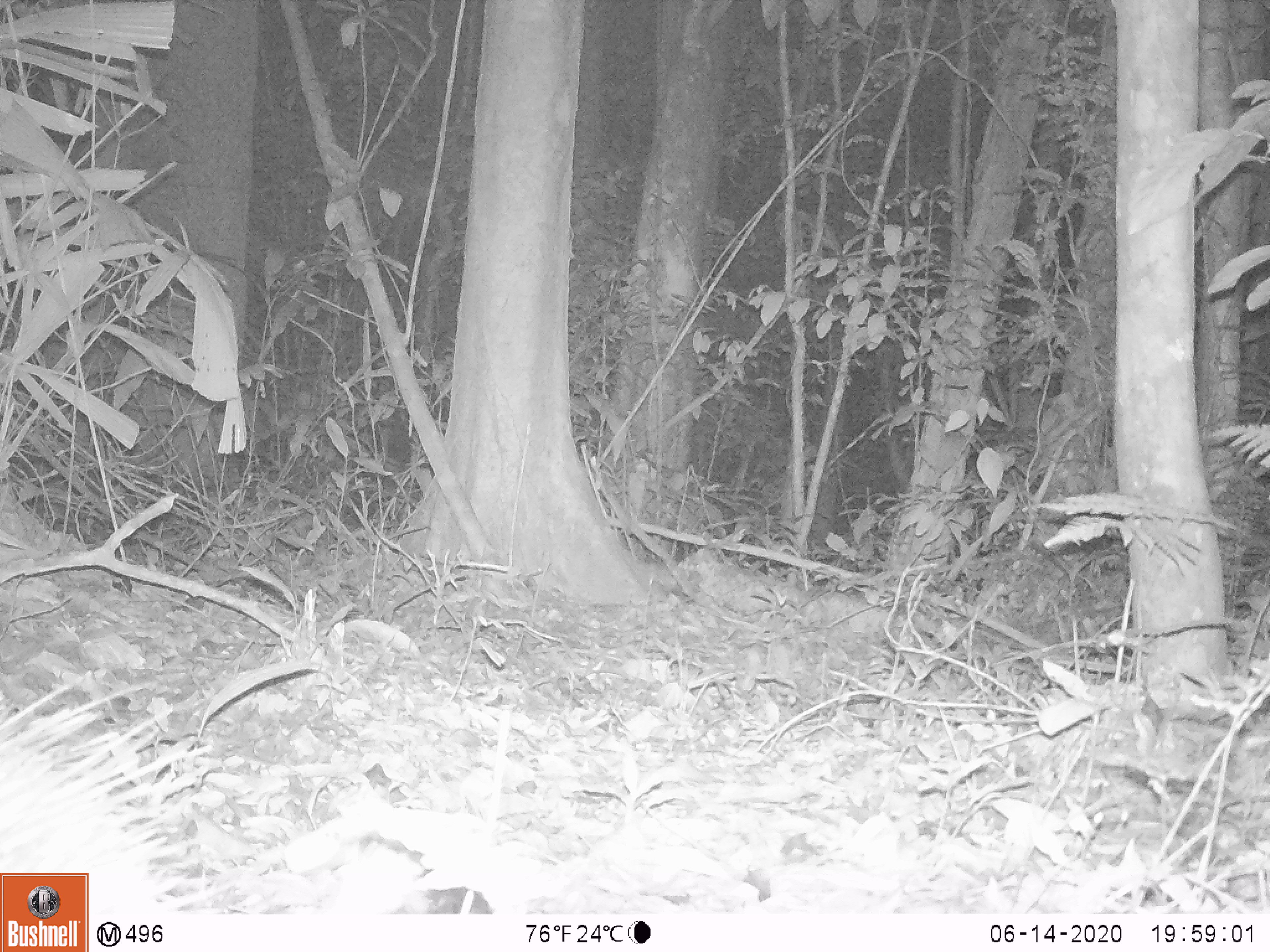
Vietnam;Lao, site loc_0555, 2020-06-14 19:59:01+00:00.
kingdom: Animalia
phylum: Chordata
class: Mammalia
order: Rodentia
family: Hystricidae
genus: Atherurus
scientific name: Atherurus macrourus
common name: asiatic brush-tailed porcupine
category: asiatic brush tailed porcupine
Asiatic brush tailed porcupine (asiatic brush-tailed porcupine) (Atherurus macrourus). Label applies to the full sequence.